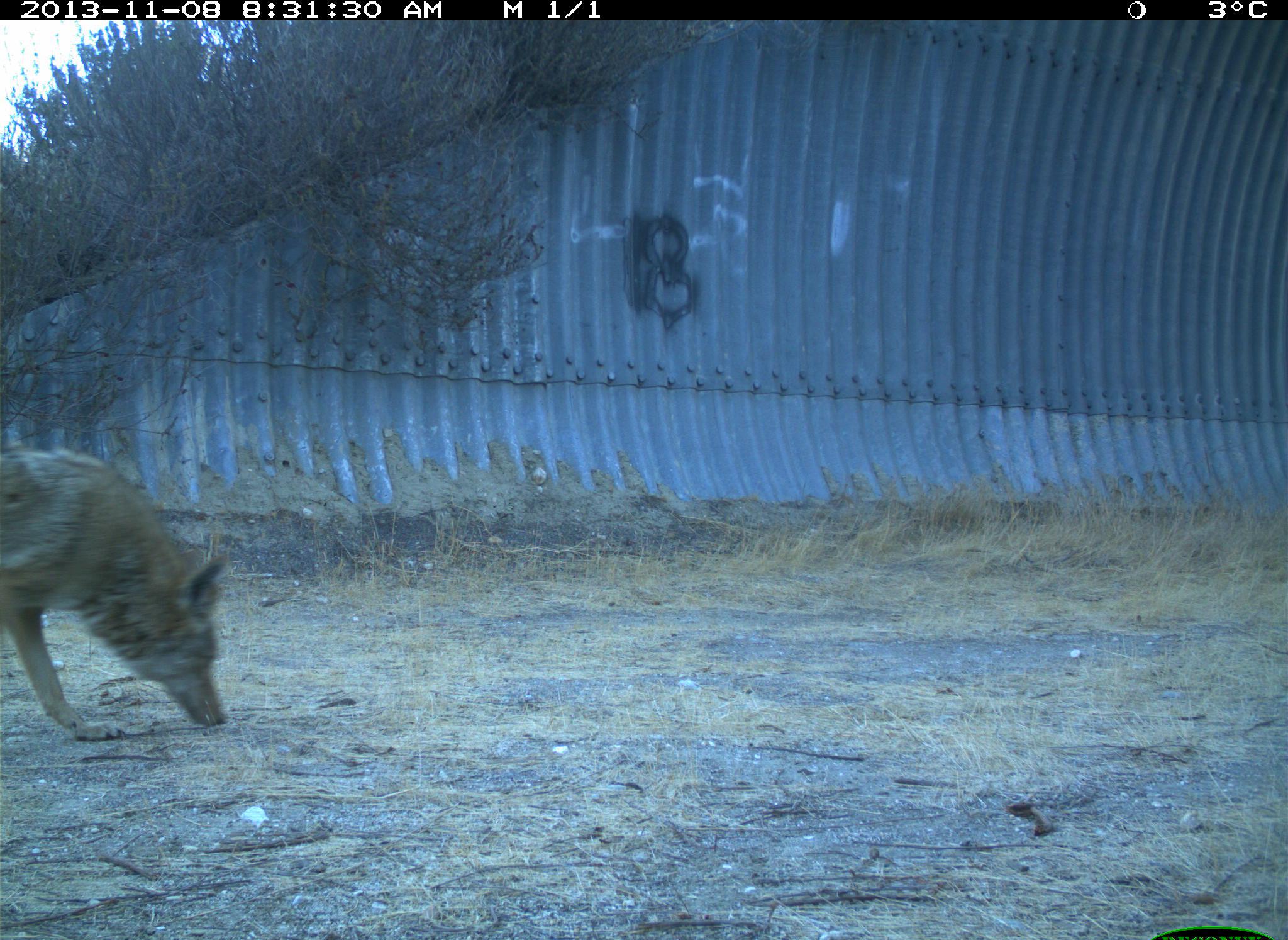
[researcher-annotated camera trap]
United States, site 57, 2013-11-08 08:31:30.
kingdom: Animalia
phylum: Chordata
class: Mammalia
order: Carnivora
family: Canidae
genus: Canis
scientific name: Canis latrans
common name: coyote